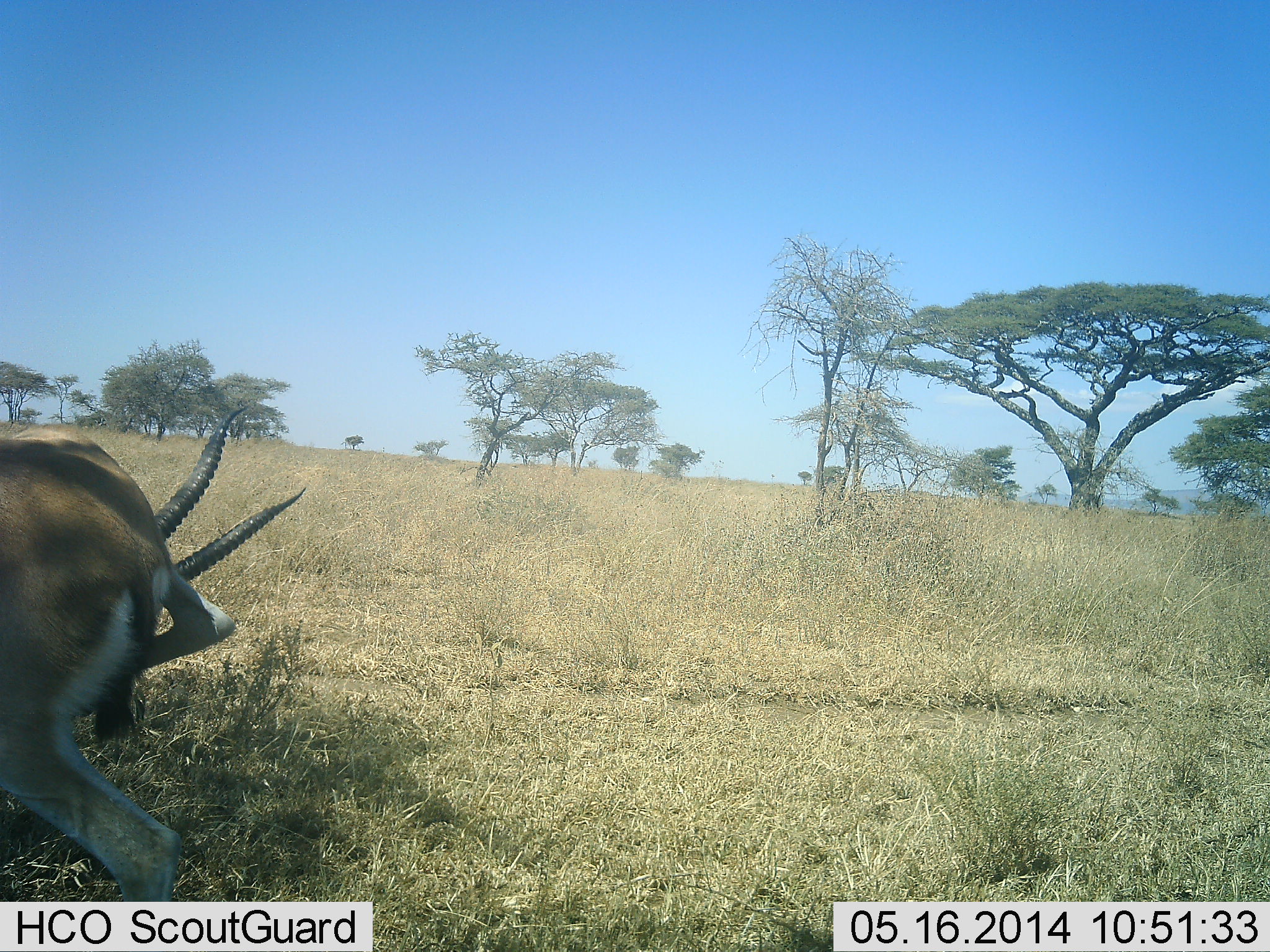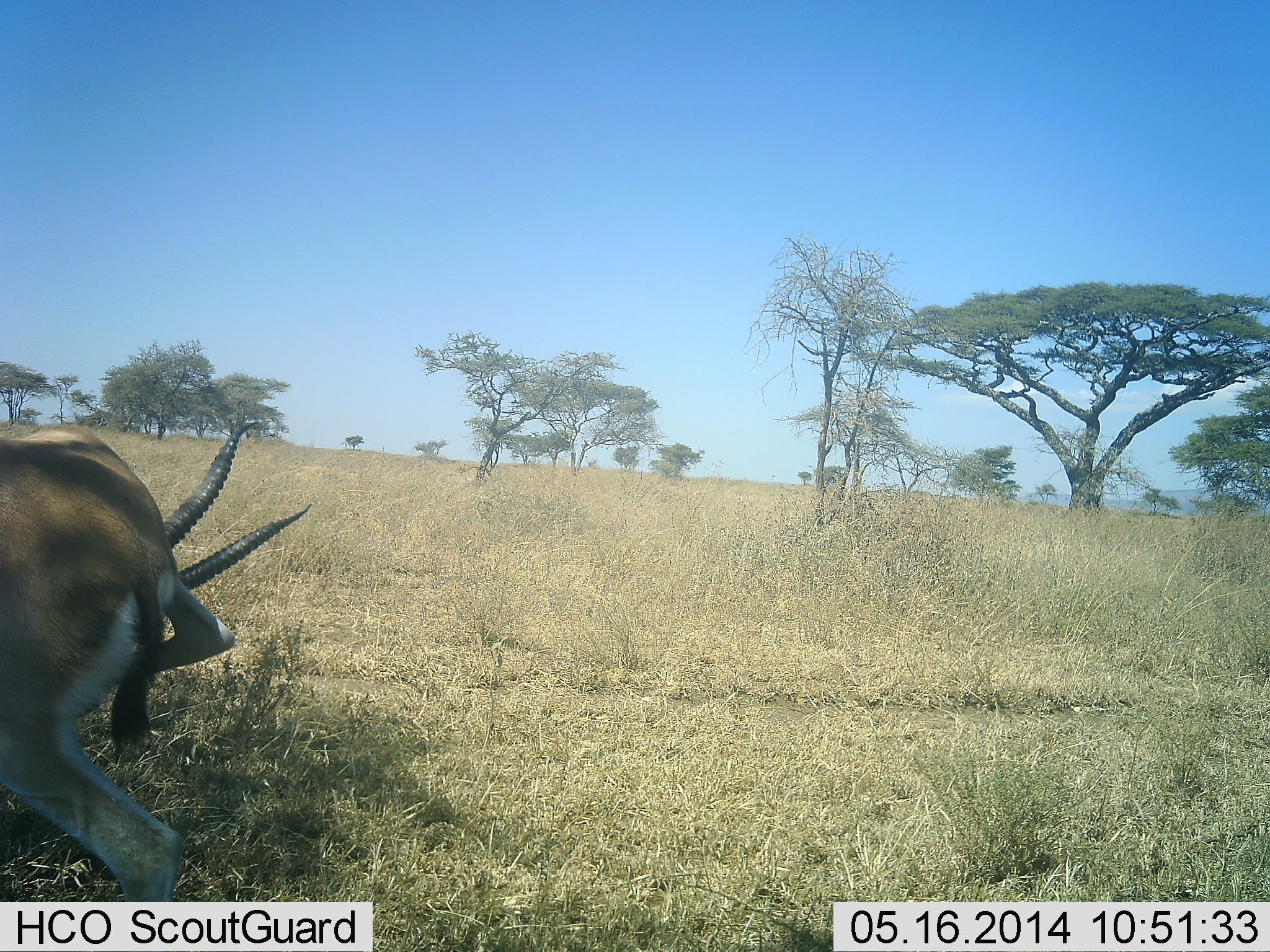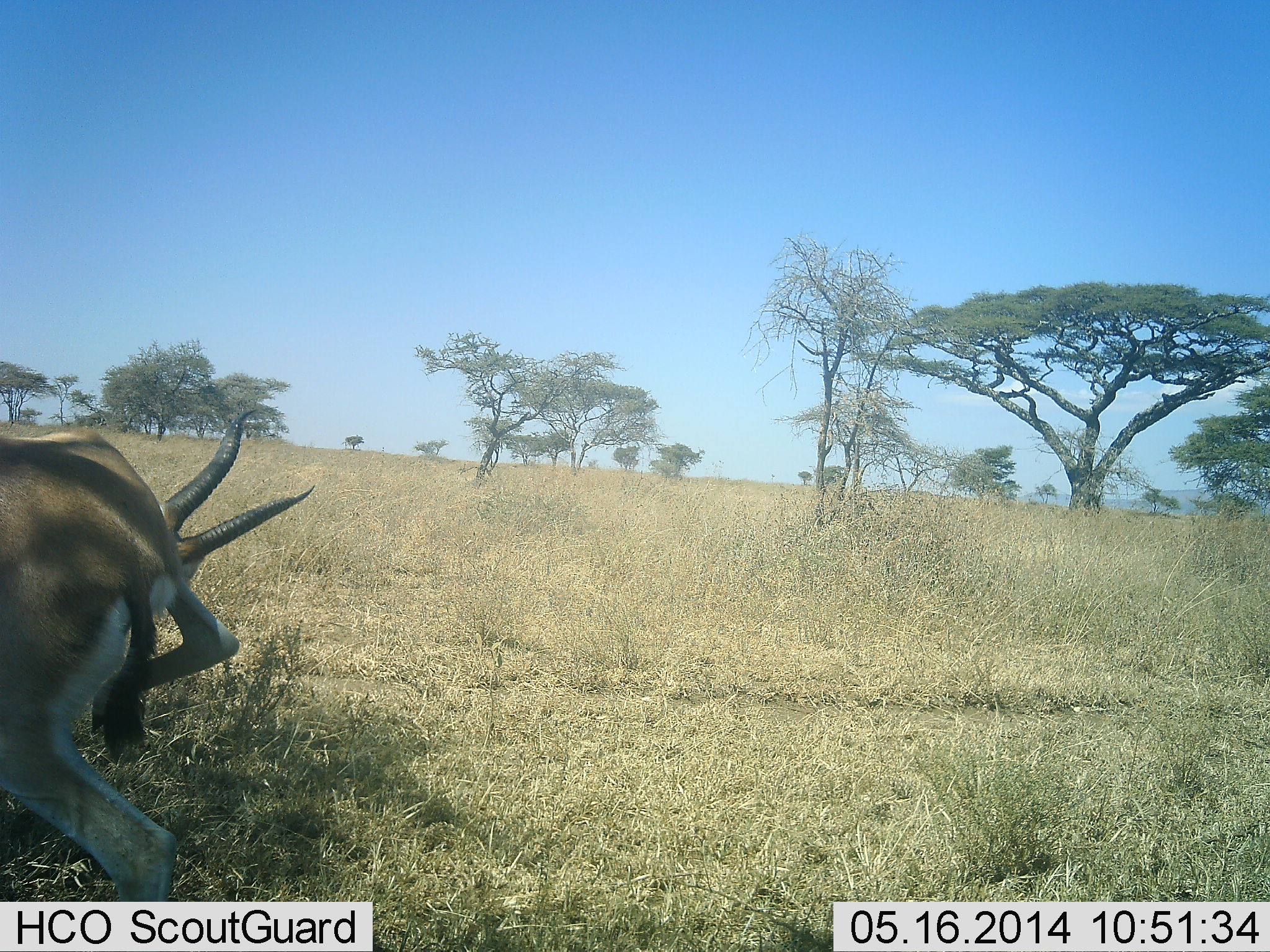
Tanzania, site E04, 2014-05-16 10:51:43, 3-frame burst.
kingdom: Animalia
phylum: Chordata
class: Mammalia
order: Artiodactyla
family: Bovidae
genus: Eudorcas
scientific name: Eudorcas thomsonii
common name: thomson's gazelle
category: gazellethomsons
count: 1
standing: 72%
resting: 8%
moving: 8%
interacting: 17%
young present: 0%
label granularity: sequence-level